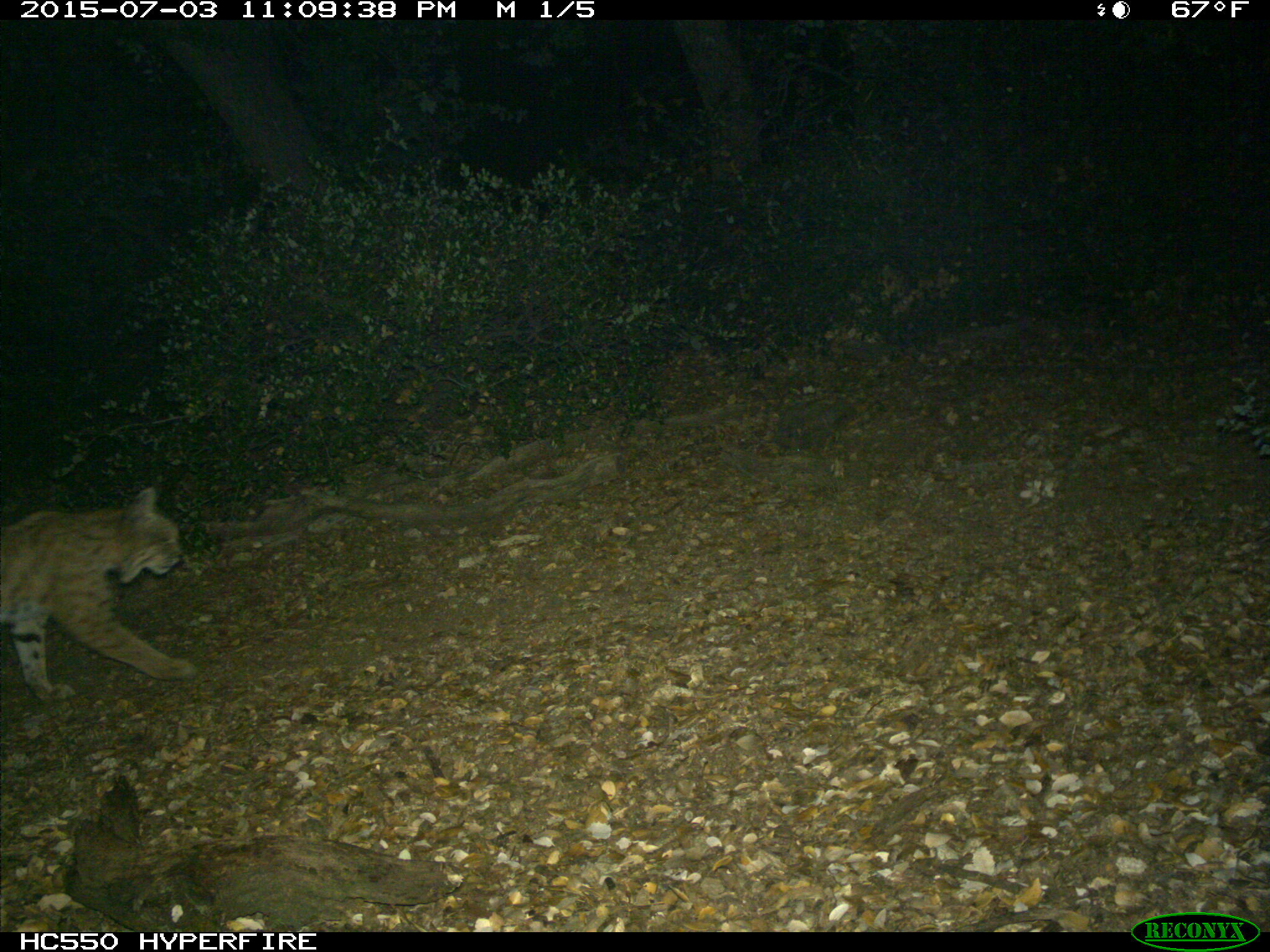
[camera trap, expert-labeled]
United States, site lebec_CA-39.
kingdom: Animalia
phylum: Chordata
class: Mammalia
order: Carnivora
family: Felidae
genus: Lynx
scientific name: Lynx rufus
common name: bobcat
Lynx rufus (bobcat).